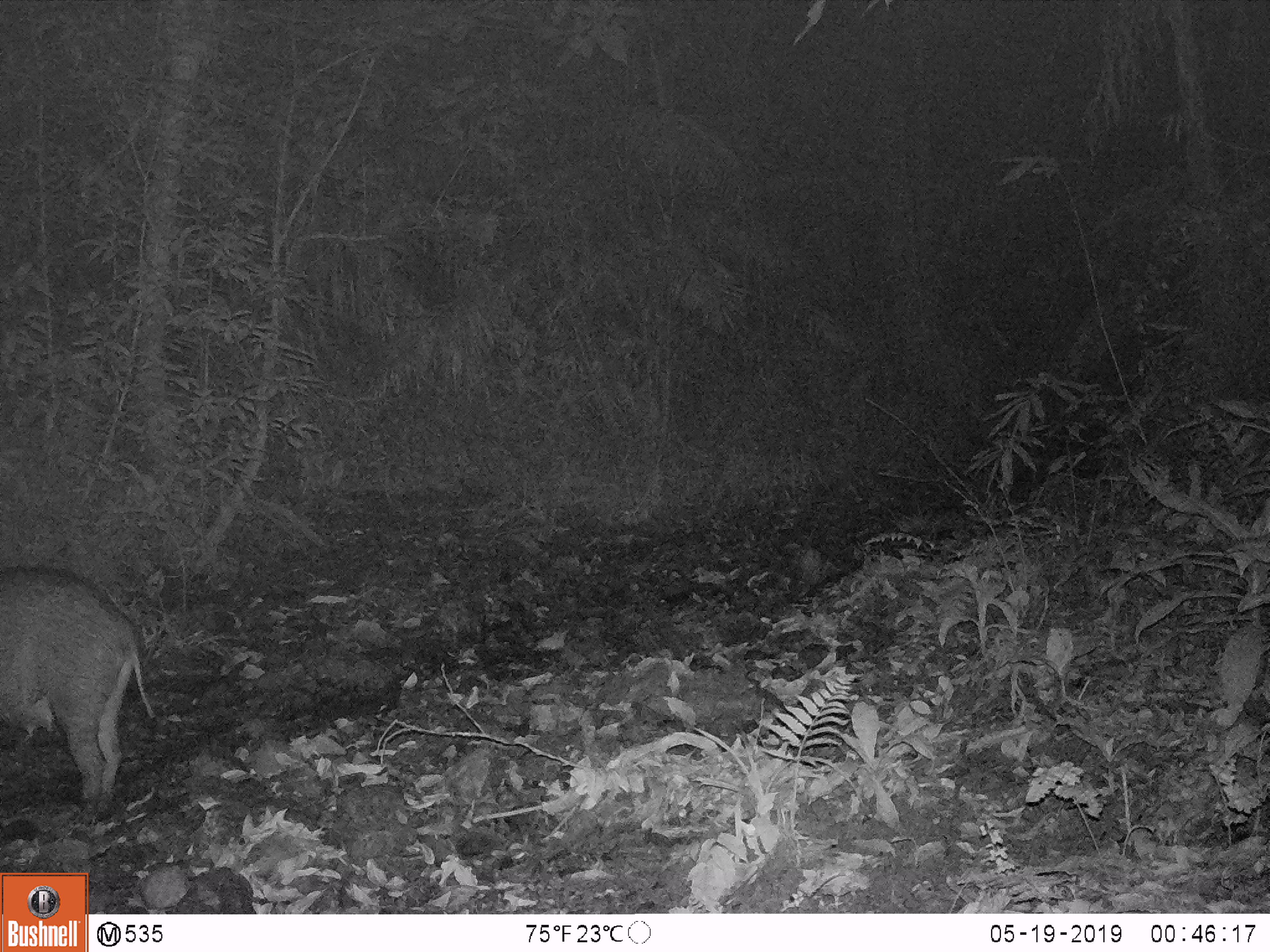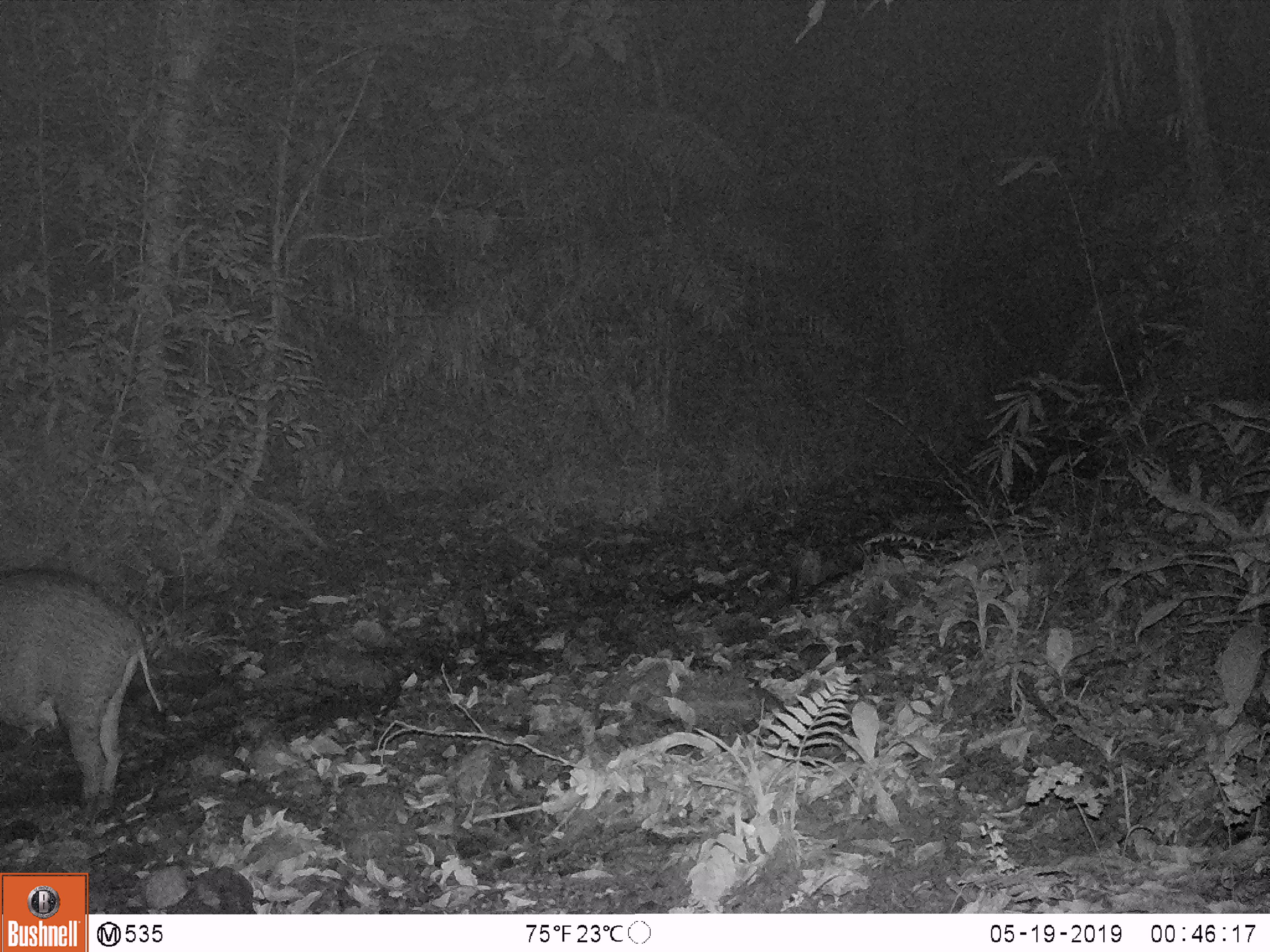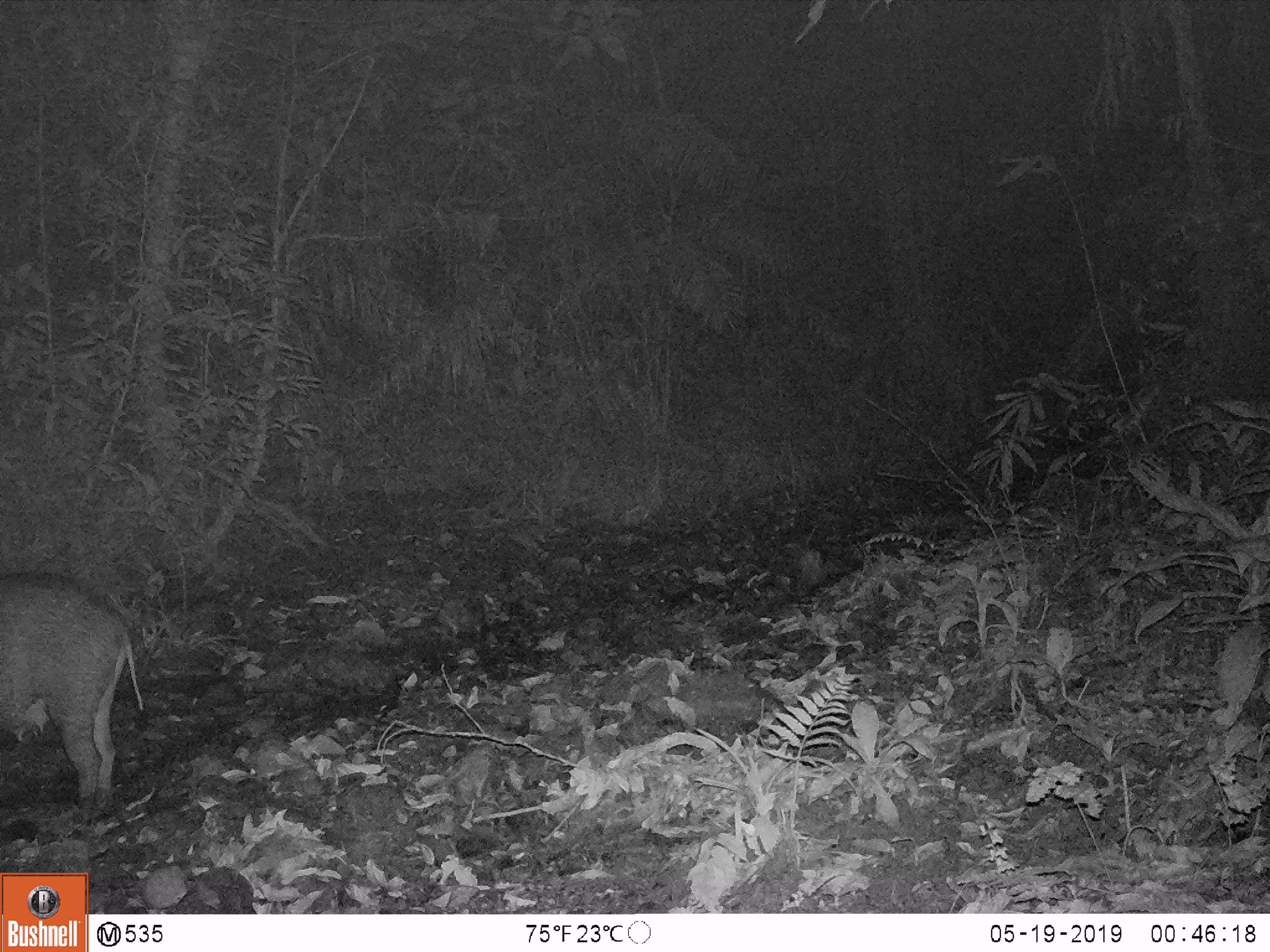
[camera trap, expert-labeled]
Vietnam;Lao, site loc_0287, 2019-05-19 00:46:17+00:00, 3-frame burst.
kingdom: Animalia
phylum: Chordata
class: Mammalia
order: Artiodactyla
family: Suidae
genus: Sus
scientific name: Sus scrofa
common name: eurasian wild pig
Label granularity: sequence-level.